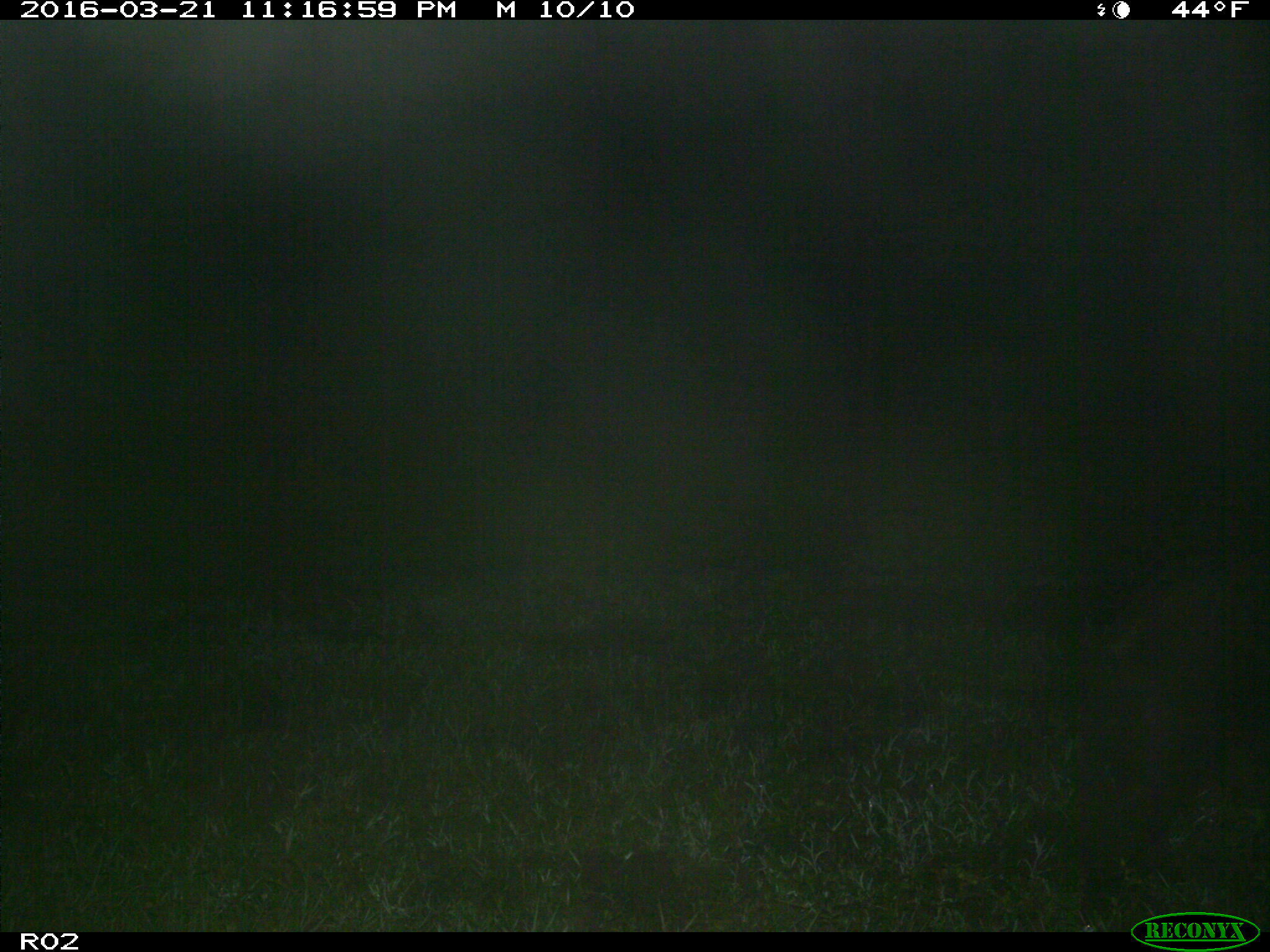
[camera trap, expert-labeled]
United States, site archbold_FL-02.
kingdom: Animalia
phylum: Chordata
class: Mammalia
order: Artiodactyla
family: Suidae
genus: Sus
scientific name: Sus scrofa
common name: wild boar